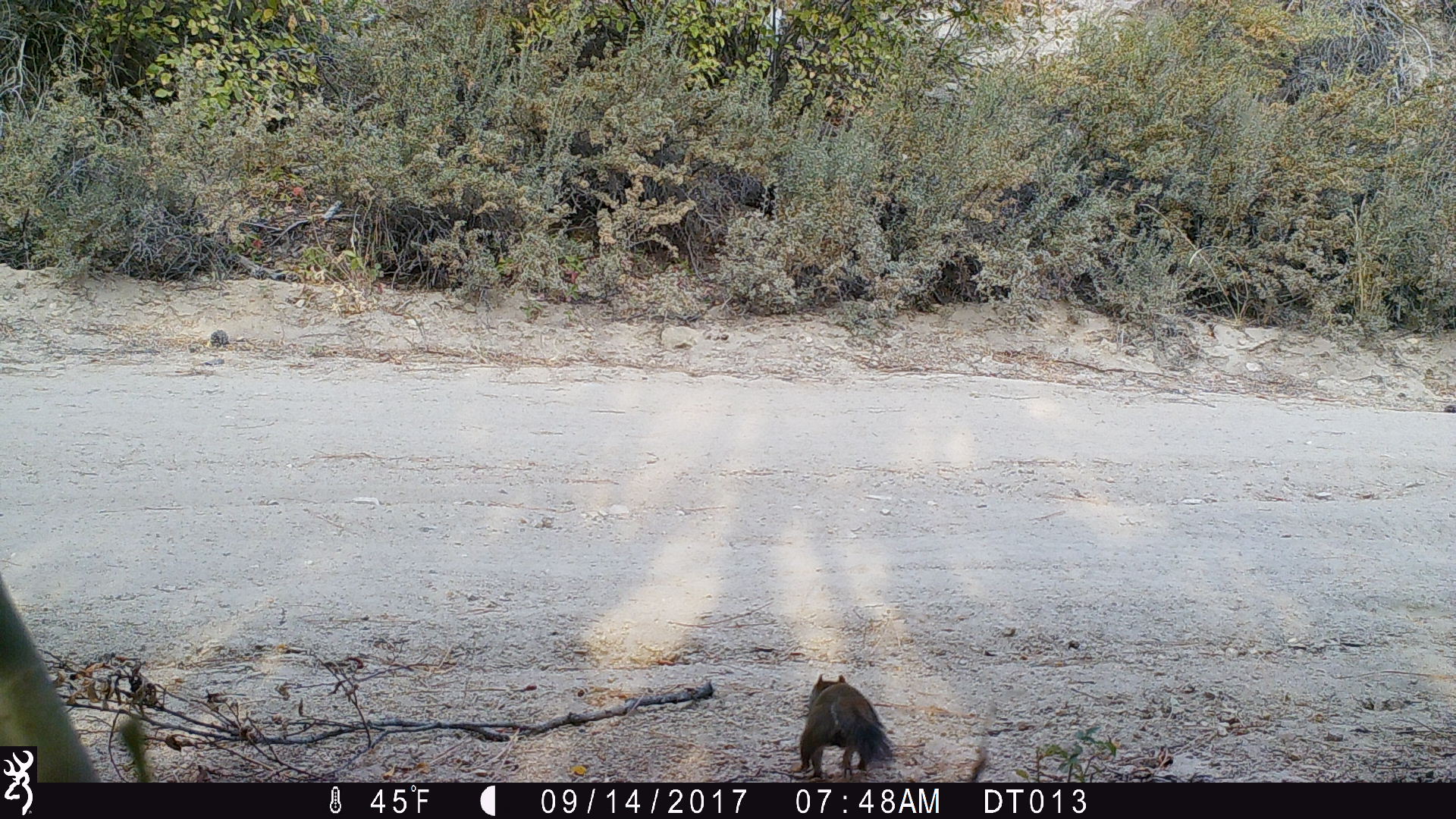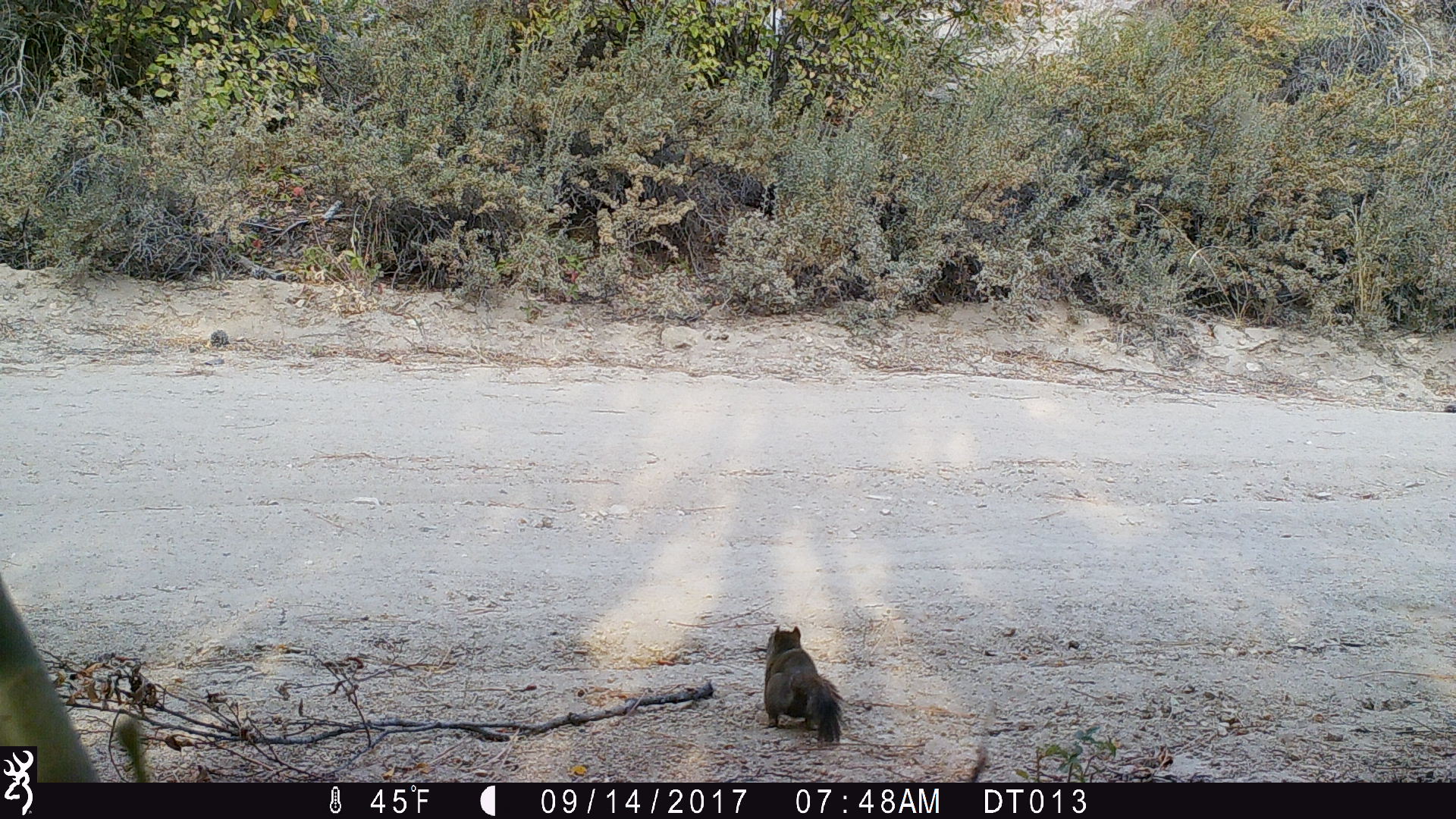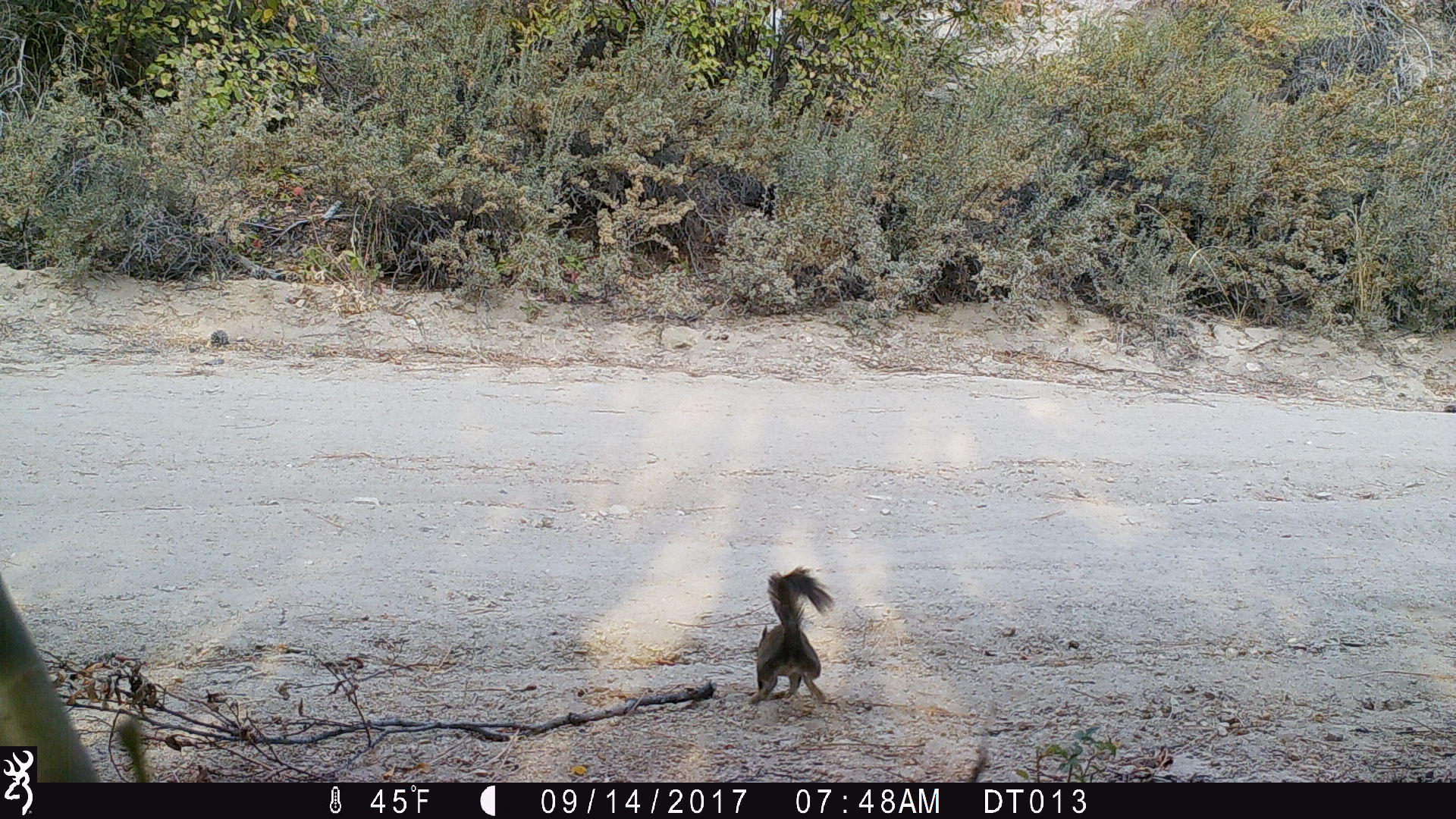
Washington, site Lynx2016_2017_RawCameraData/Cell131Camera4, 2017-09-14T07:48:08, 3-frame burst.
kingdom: Animalia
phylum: Chordata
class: Mammalia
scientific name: Mammalia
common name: small mammal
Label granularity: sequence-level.